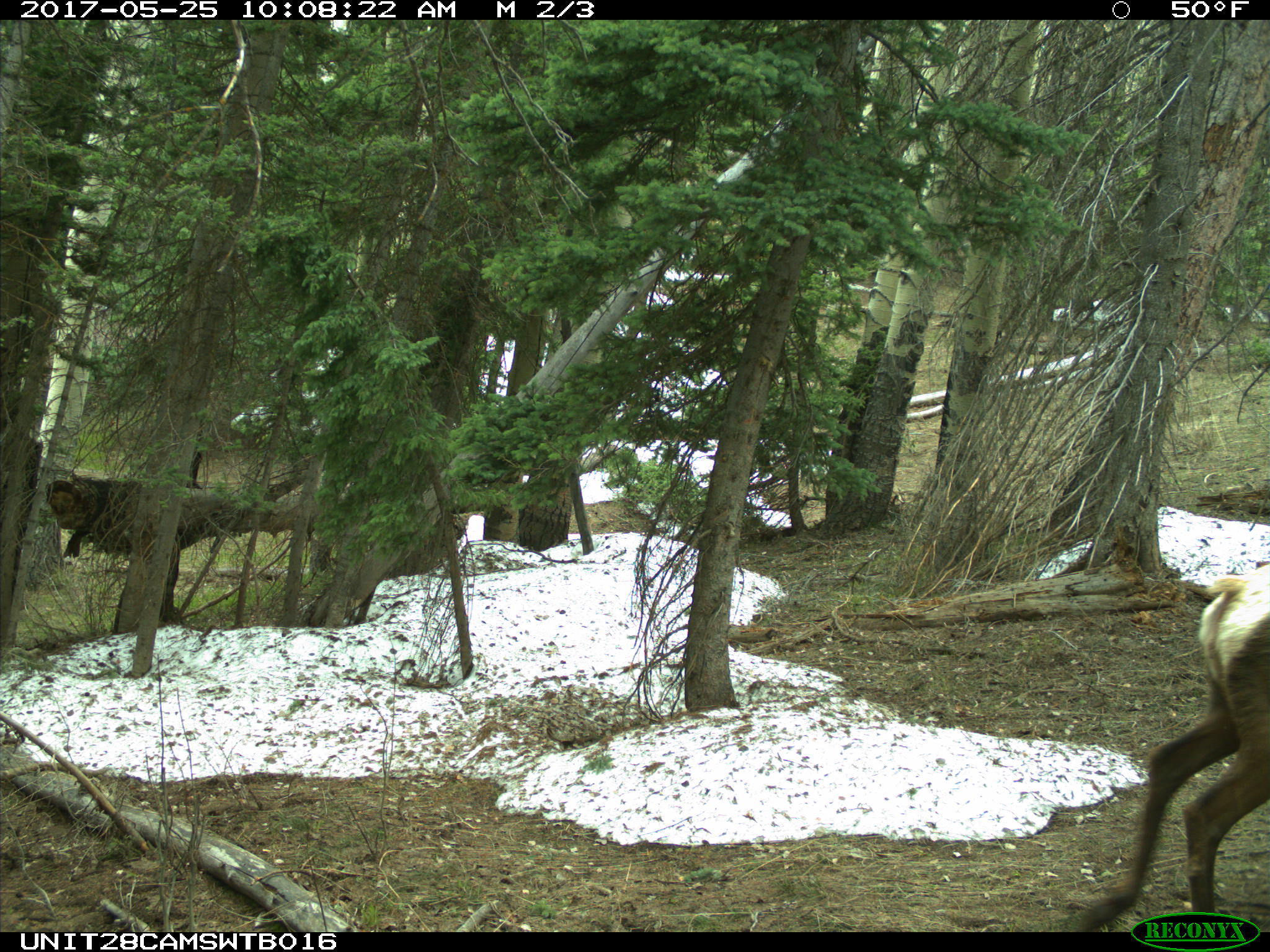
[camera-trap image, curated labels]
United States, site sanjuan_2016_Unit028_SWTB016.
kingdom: Animalia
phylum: Chordata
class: Mammalia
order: Artiodactyla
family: Cervidae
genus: Cervus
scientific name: Cervus elaphus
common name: red deer